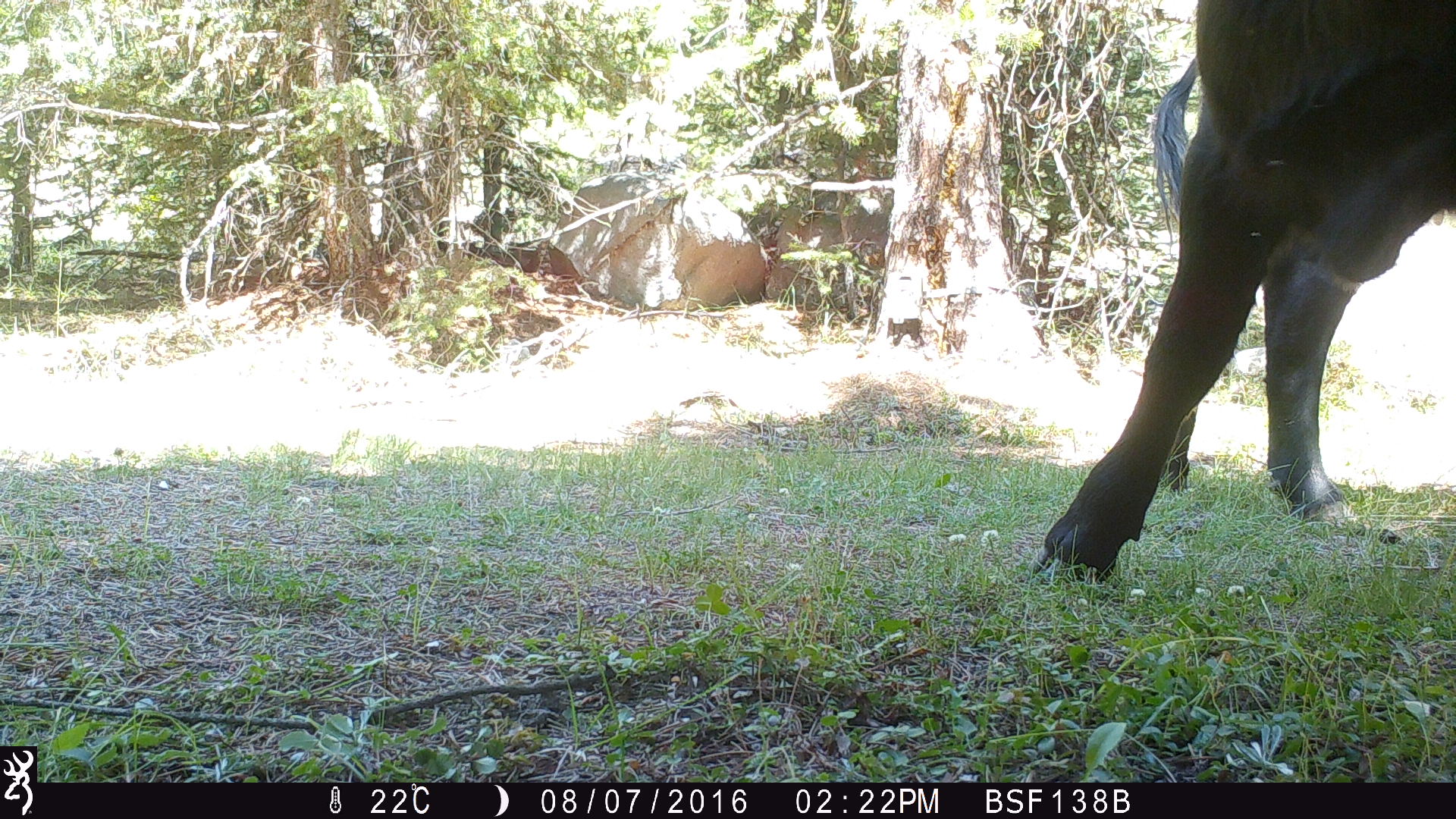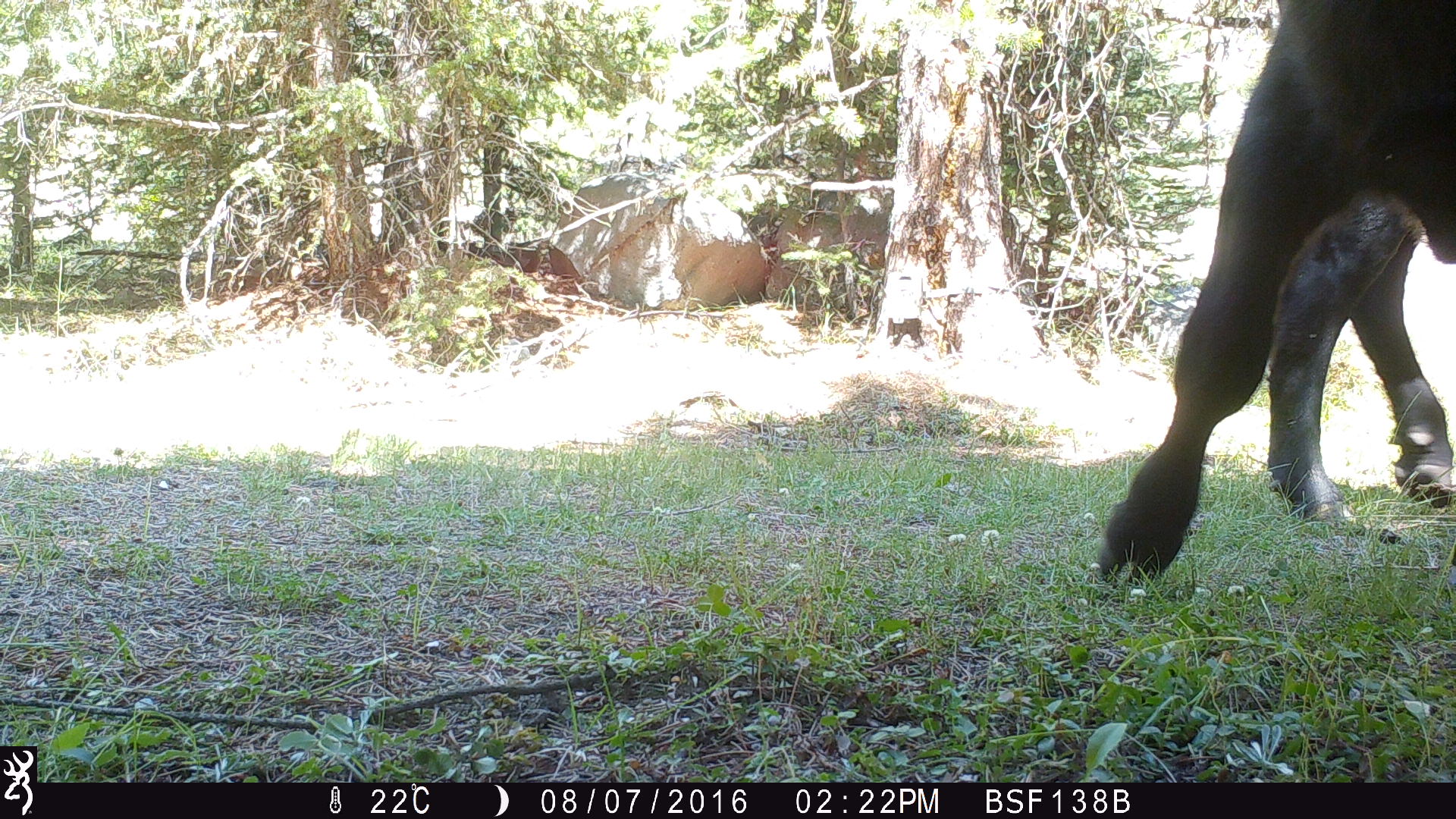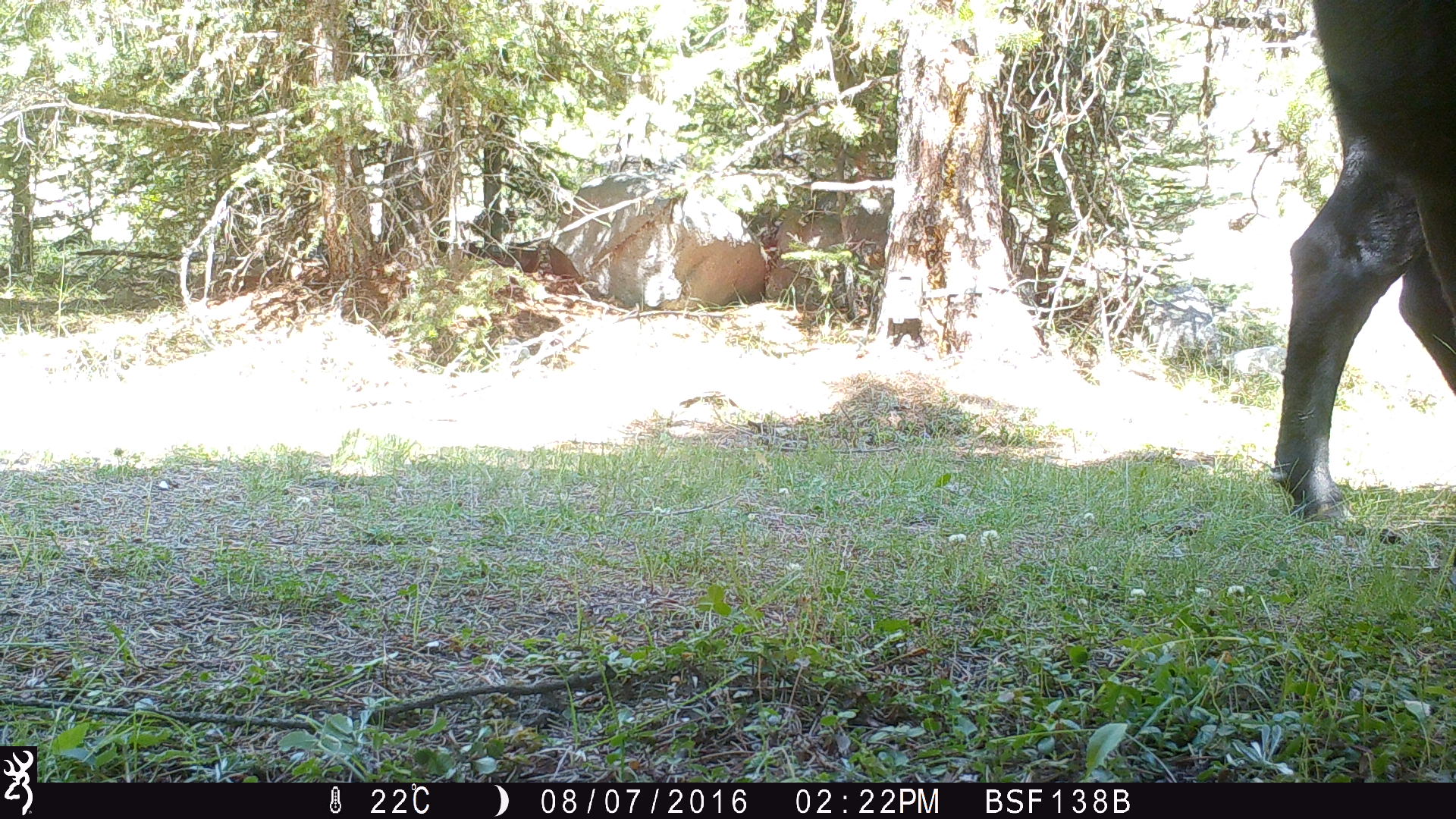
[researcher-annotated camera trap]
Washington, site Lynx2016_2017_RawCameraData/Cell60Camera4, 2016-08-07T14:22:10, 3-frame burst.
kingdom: Animalia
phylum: Chordata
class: Mammalia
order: Artiodactyla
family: Bovidae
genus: Bos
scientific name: Bos taurus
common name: domestic cattle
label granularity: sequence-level